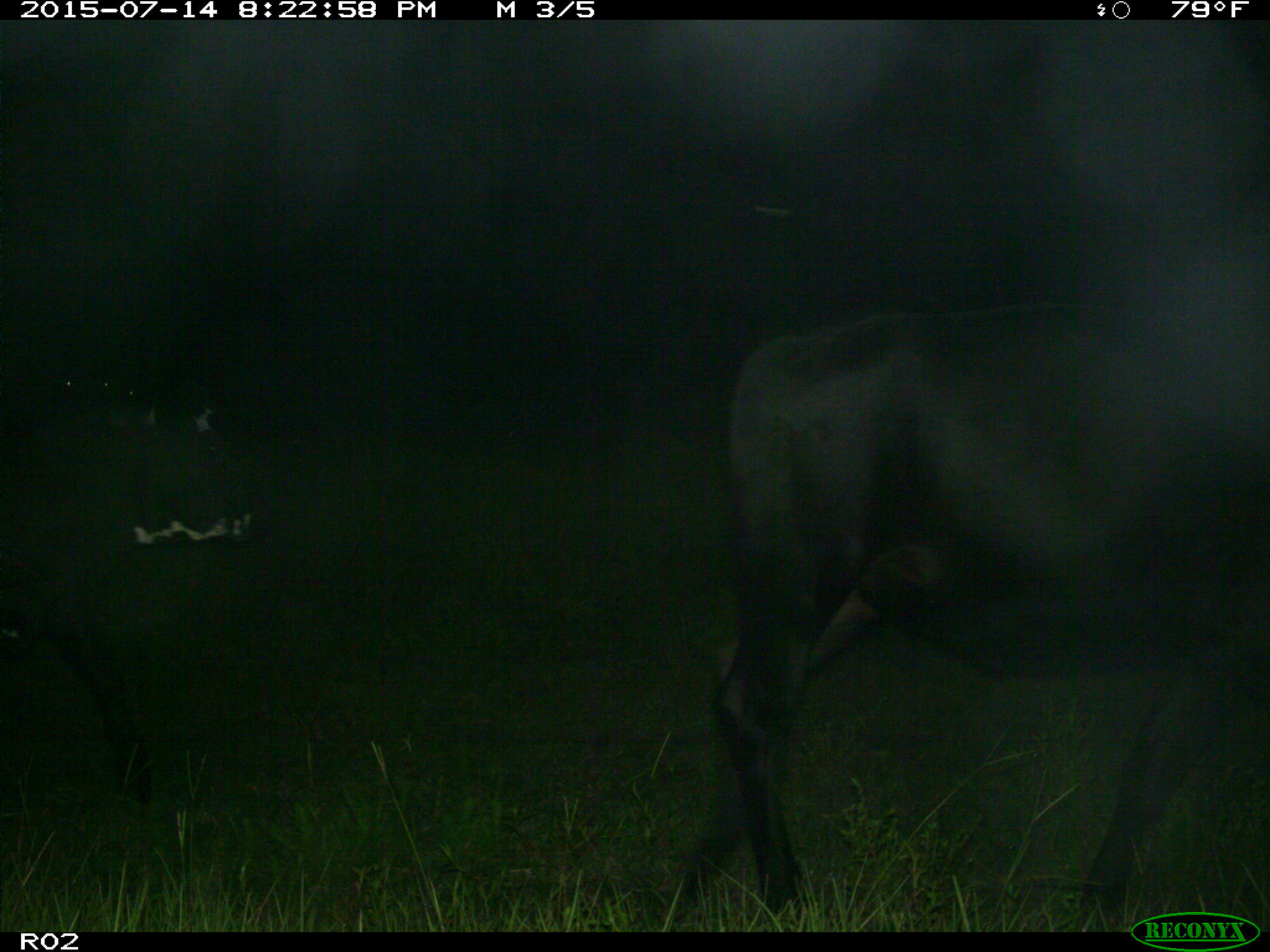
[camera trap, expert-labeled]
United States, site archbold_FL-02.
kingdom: Animalia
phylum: Chordata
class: Mammalia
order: Artiodactyla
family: Bovidae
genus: Bos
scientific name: Bos taurus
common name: domestic cow